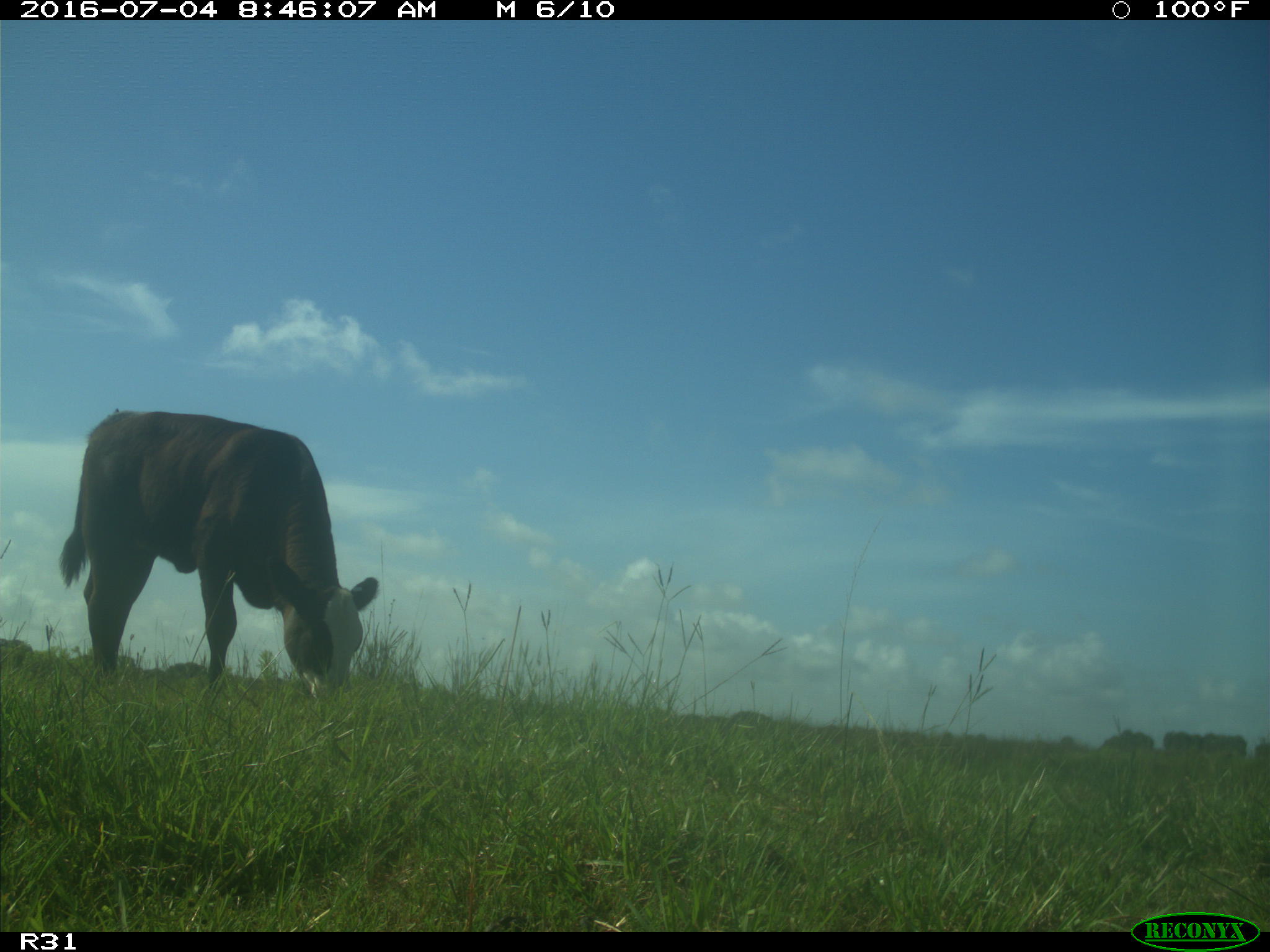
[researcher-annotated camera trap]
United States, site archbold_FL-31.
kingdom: Animalia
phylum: Chordata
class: Mammalia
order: Artiodactyla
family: Bovidae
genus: Bos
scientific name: Bos taurus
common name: domestic cow